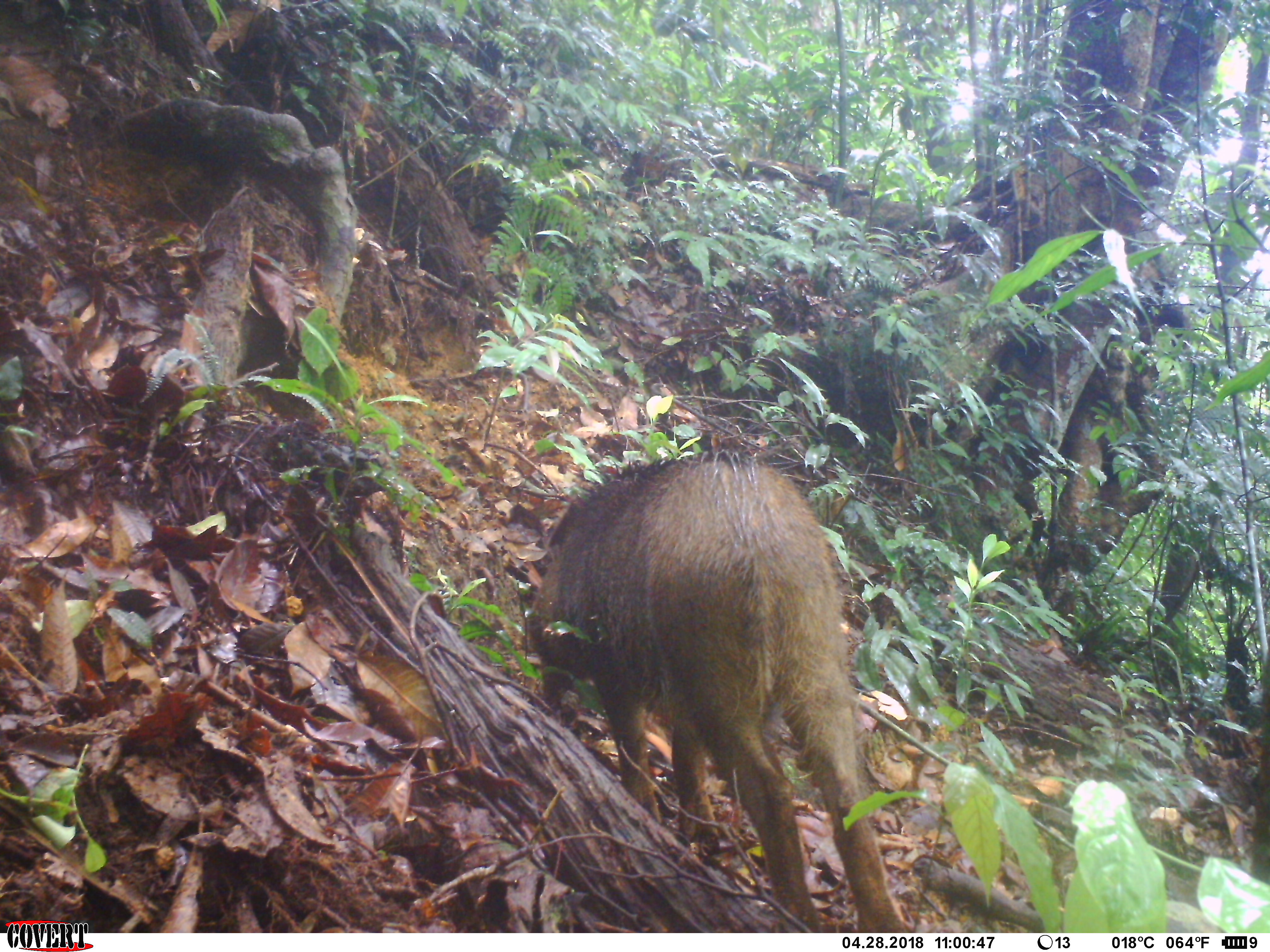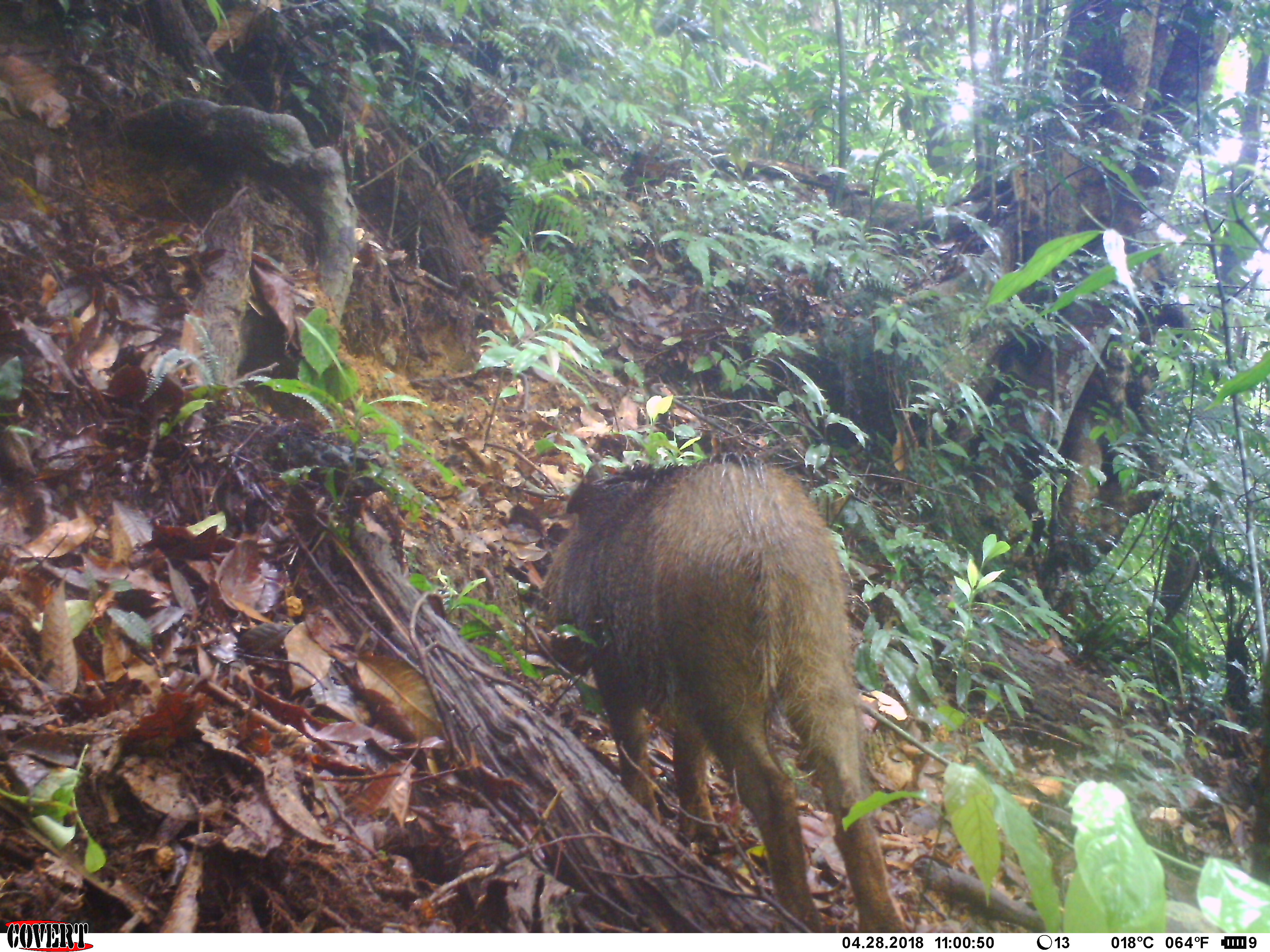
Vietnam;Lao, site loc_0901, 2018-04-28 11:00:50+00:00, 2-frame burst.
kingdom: Animalia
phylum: Chordata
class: Mammalia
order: Artiodactyla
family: Suidae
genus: Sus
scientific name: Sus scrofa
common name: eurasian wild pig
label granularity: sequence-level